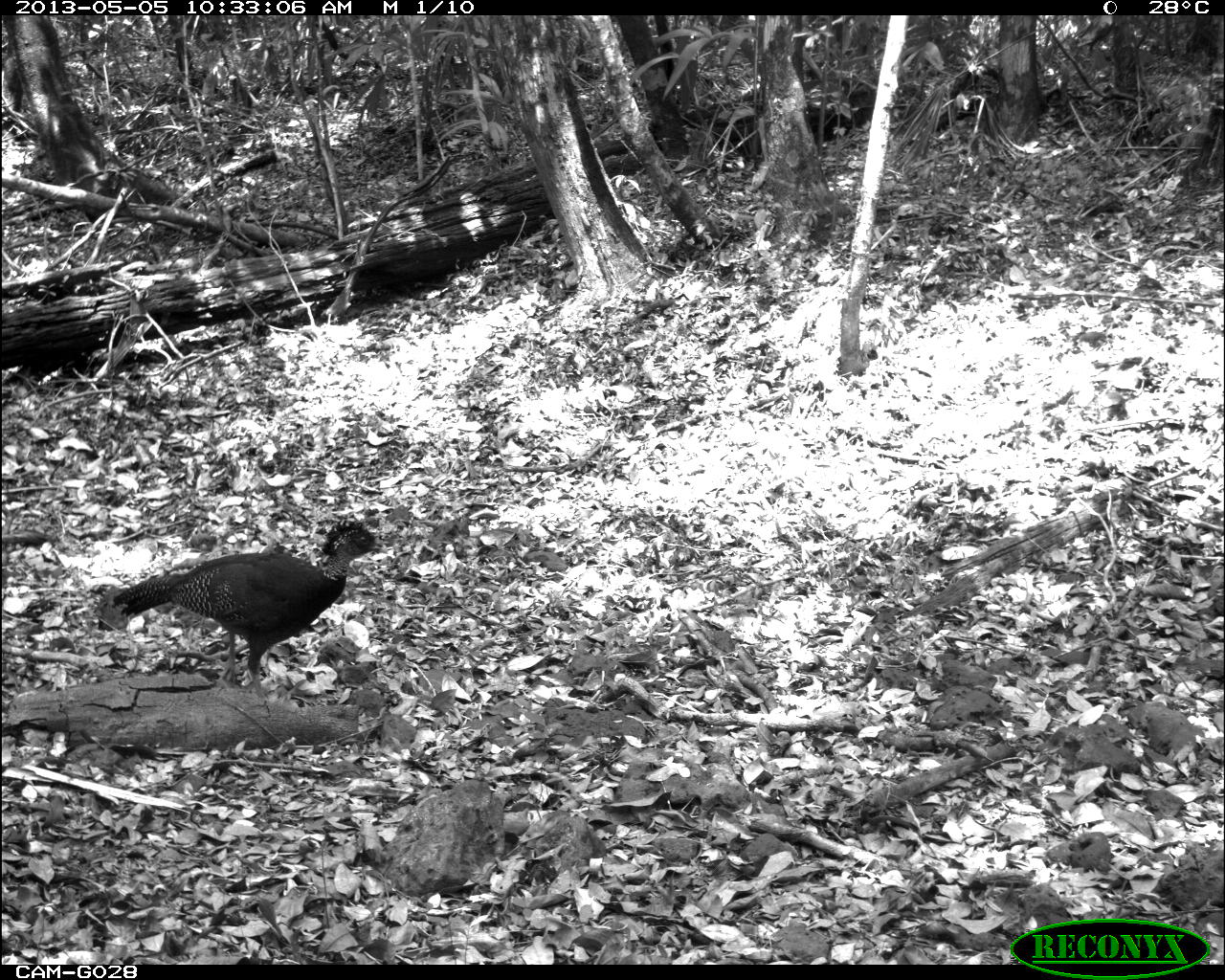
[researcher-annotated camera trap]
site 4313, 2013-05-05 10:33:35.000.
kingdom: Animalia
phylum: Chordata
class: Aves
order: Galliformes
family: Cracidae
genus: Crax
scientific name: Crax rubra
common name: great curassow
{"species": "Crax rubra (great curassow)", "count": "2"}